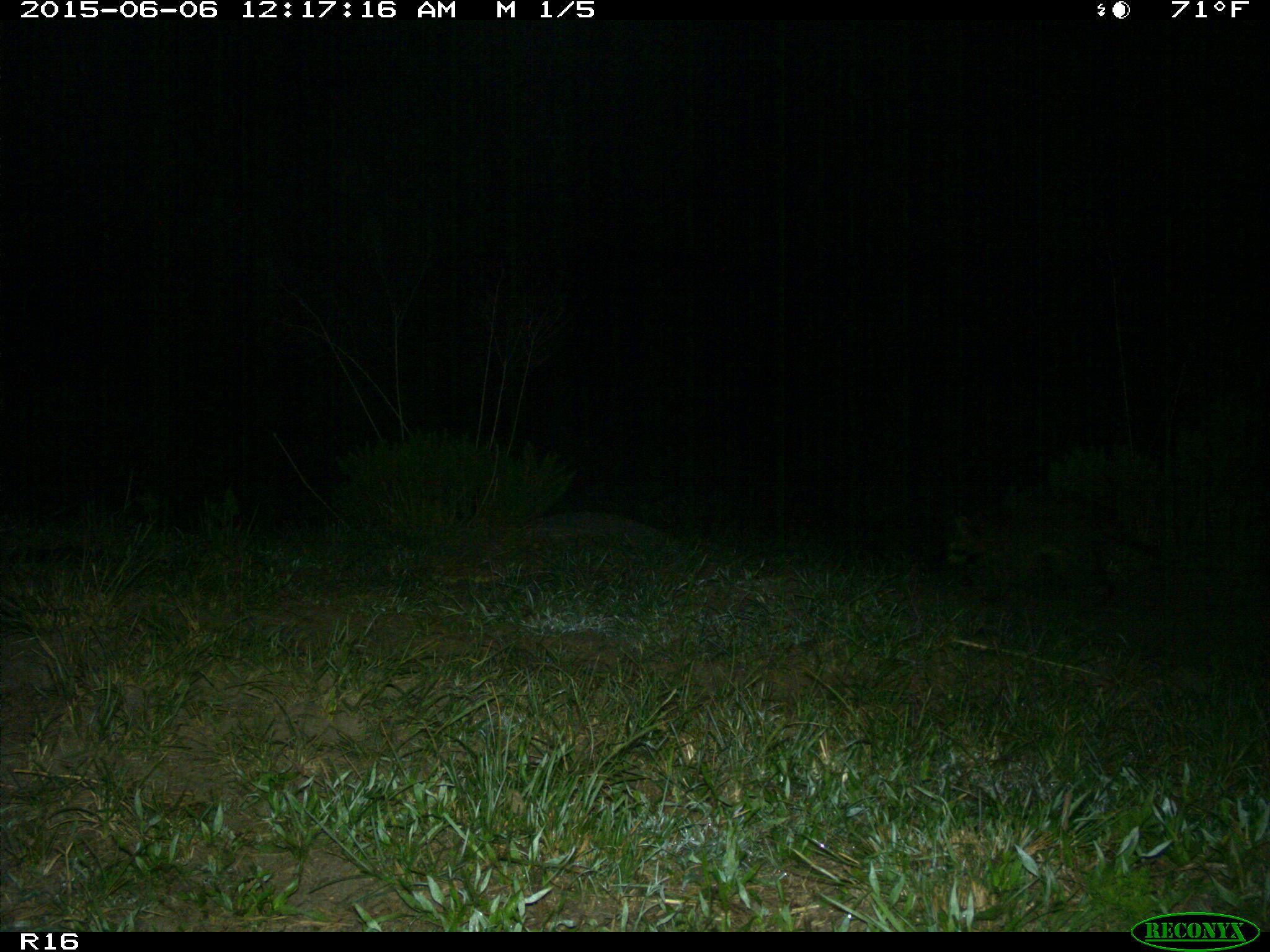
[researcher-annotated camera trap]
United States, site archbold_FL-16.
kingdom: Animalia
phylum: Chordata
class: Mammalia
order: Carnivora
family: Procyonidae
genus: Procyon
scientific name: Procyon lotor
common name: common raccoon